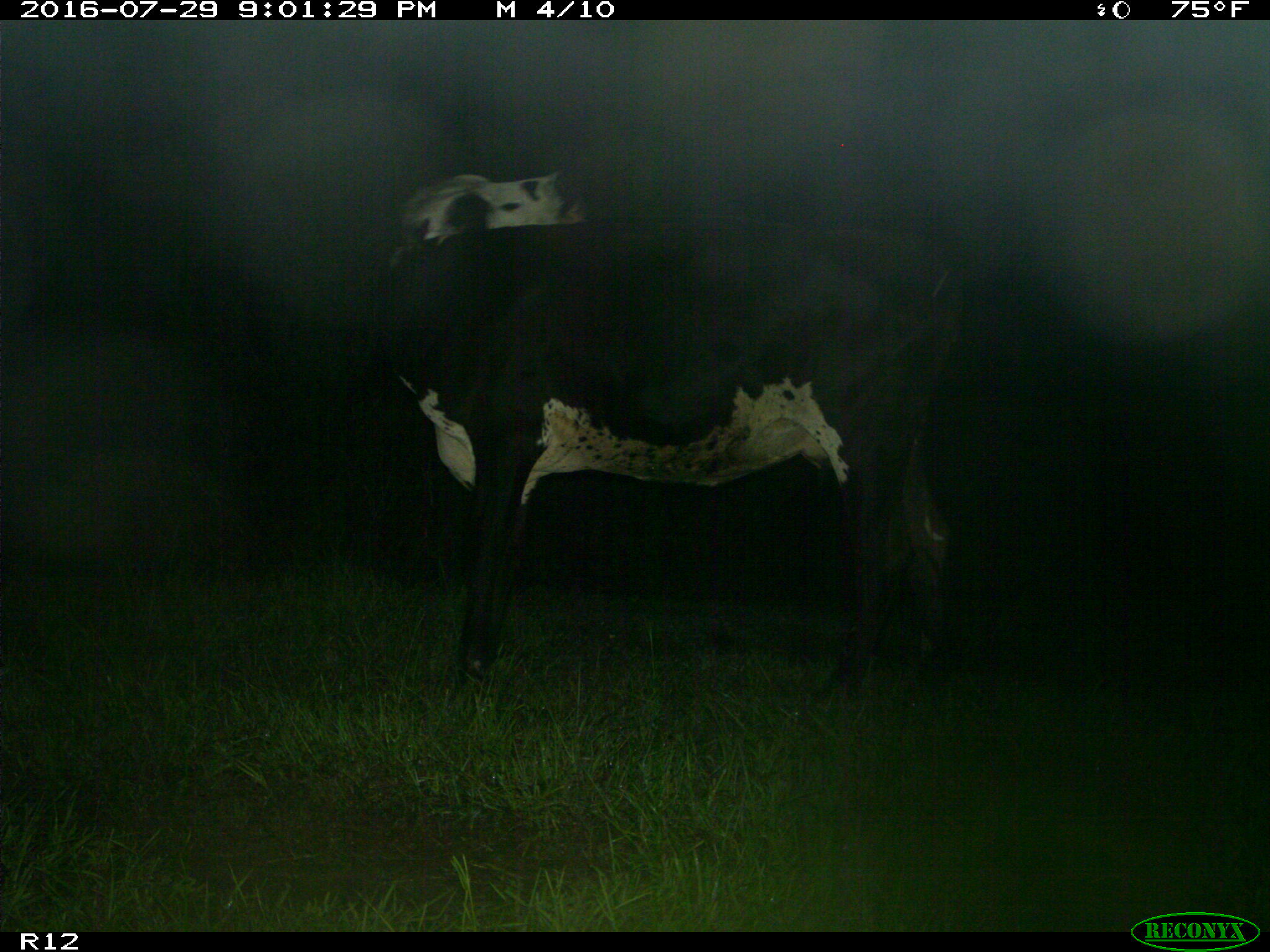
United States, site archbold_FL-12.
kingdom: Animalia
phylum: Chordata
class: Mammalia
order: Artiodactyla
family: Bovidae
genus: Bos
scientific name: Bos taurus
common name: domestic cow